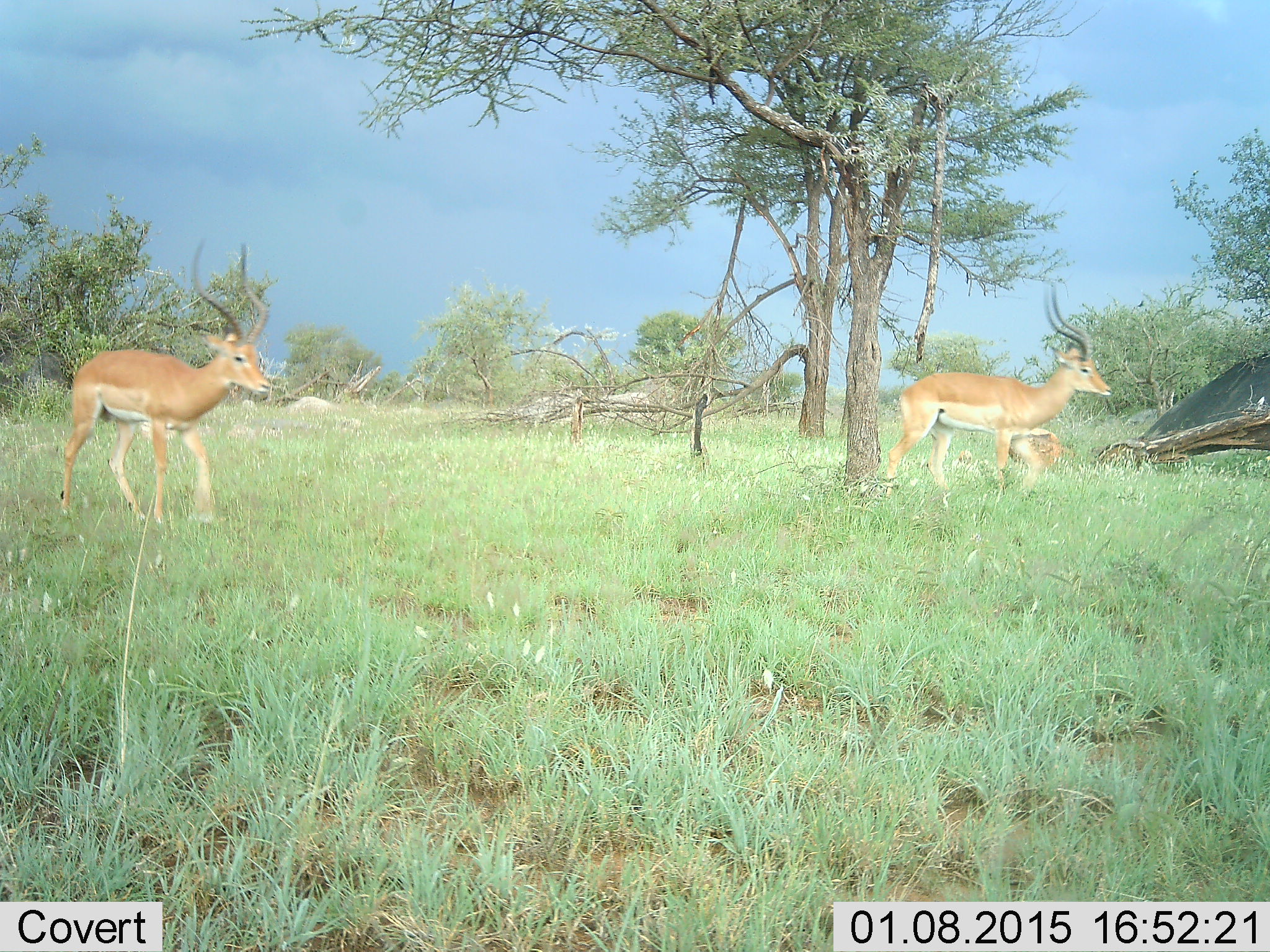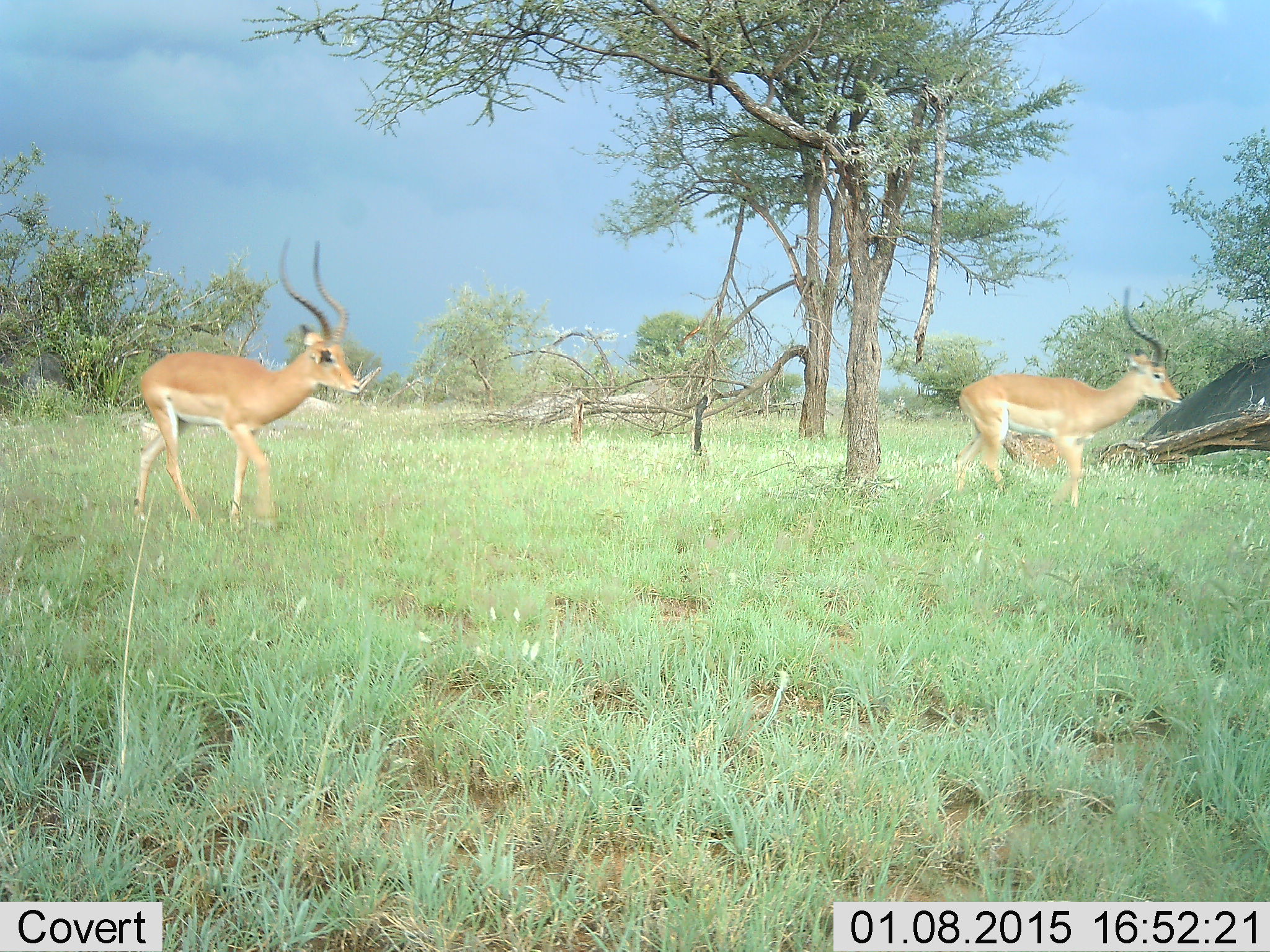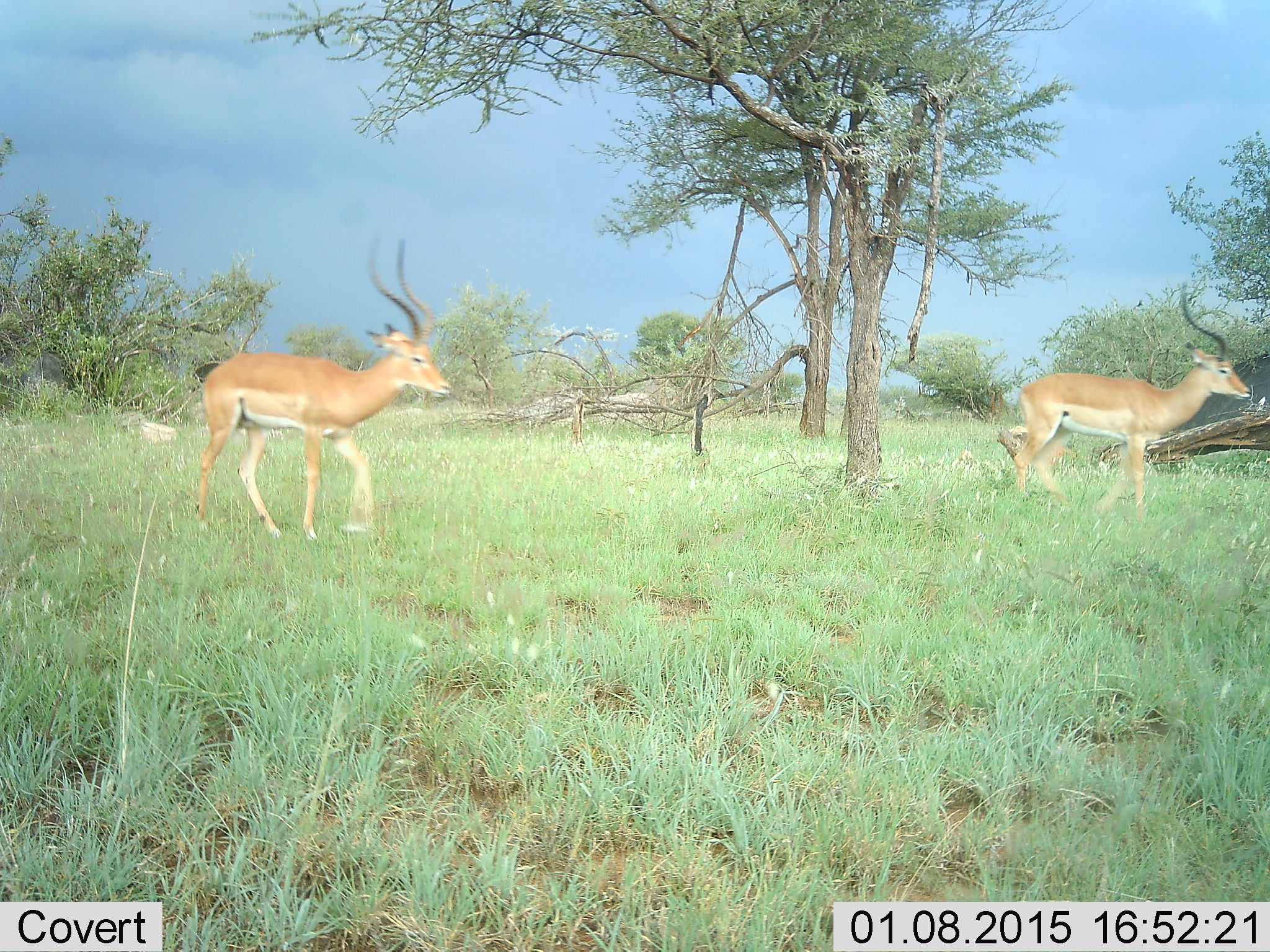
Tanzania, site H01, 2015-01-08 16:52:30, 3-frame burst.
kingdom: Animalia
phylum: Chordata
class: Mammalia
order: Artiodactyla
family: Bovidae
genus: Aepyceros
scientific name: Aepyceros melampus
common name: impala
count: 2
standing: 0%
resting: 0%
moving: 100%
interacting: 0%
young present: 0%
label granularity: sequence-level